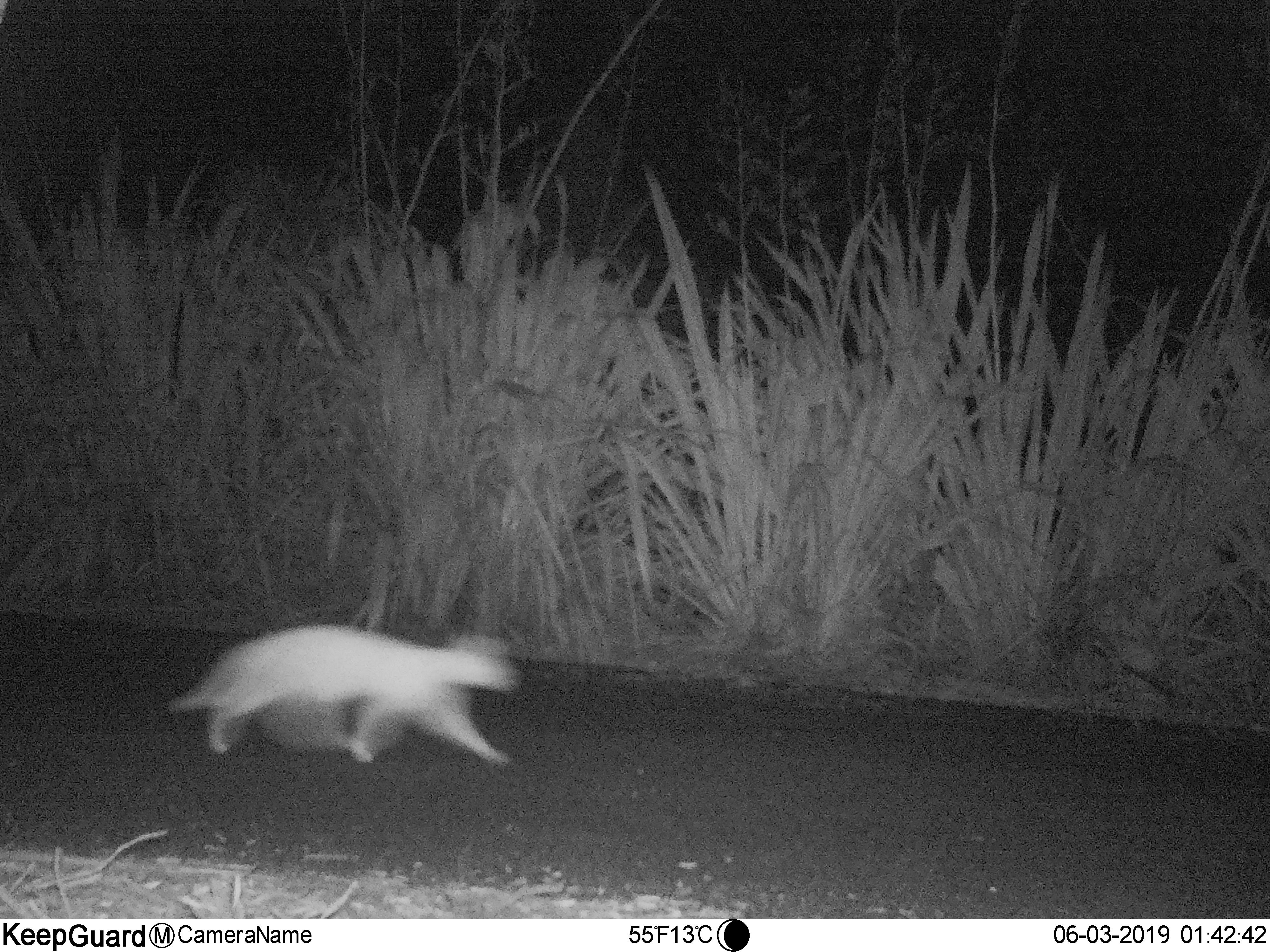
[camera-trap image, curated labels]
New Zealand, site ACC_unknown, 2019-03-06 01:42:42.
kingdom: Animalia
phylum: Chordata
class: Mammalia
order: Carnivora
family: Felidae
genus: Felis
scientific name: Felis catus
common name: domestic cat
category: cat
Cat (domestic cat) (Felis catus).